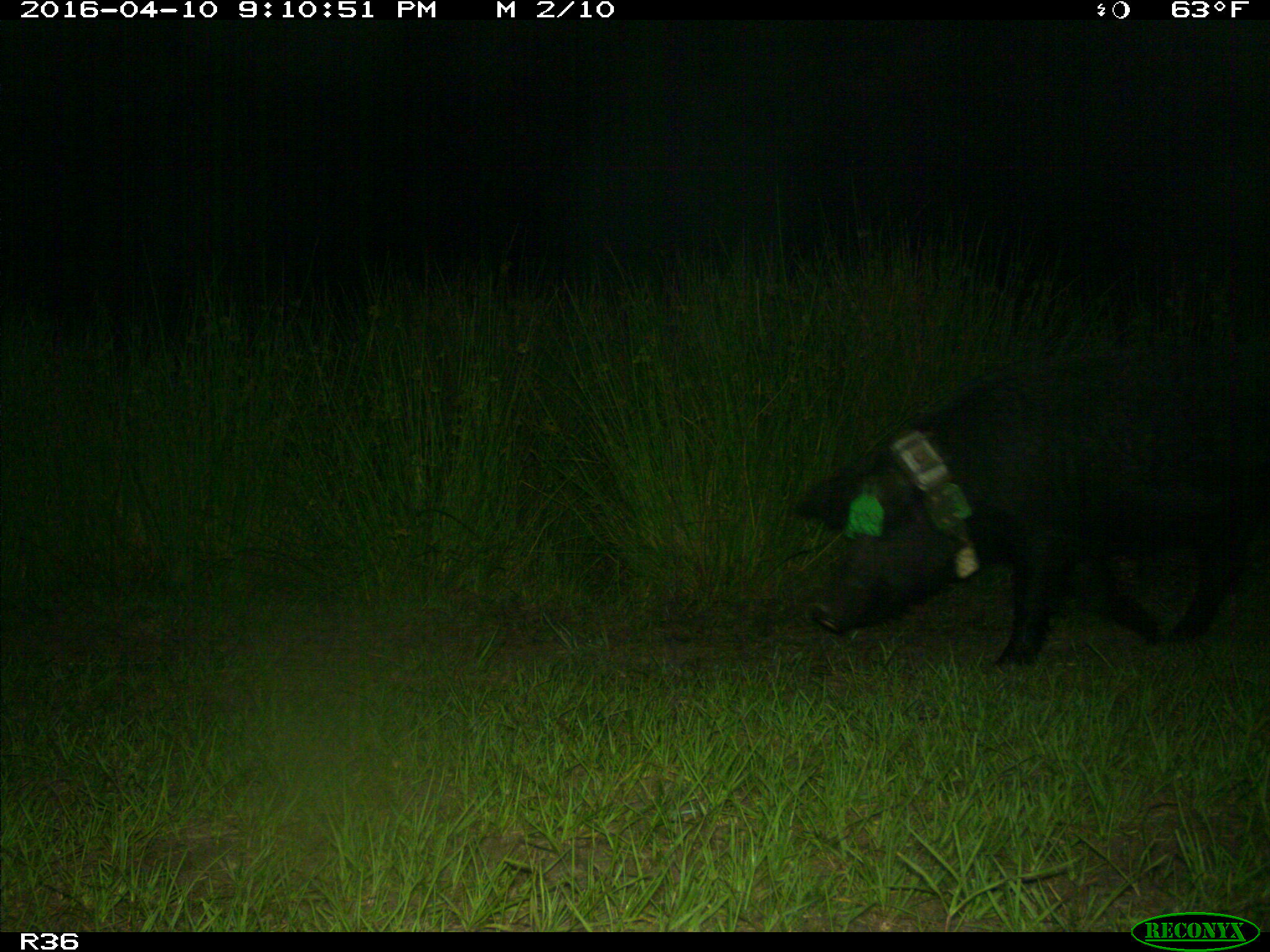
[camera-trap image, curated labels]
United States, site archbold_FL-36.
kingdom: Animalia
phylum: Chordata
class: Mammalia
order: Artiodactyla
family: Suidae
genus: Sus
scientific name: Sus scrofa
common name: wild boar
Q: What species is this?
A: Sus scrofa (wild boar).